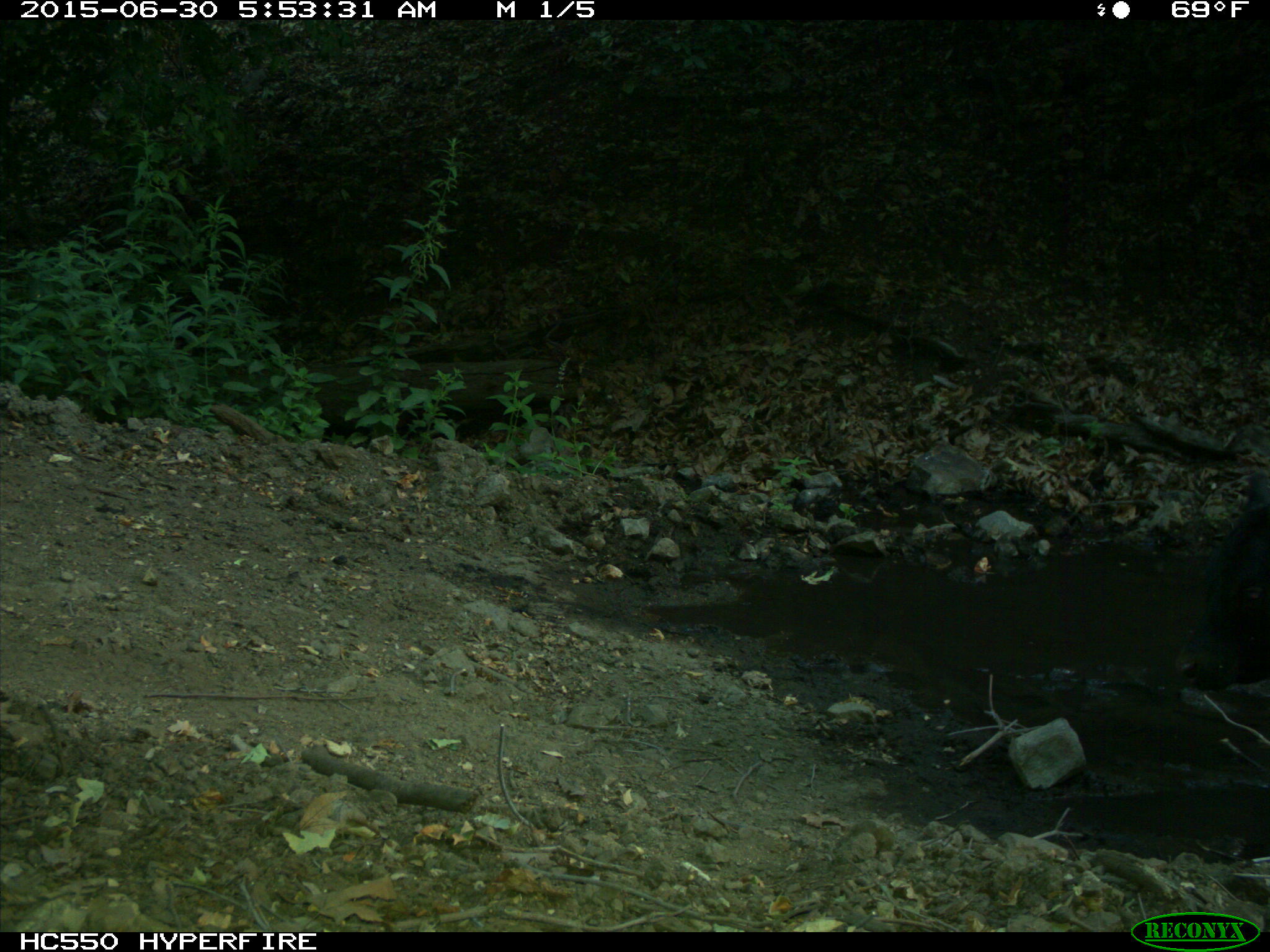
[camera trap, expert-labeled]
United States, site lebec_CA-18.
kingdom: Animalia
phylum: Chordata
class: Mammalia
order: Artiodactyla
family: Bovidae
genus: Bos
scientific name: Bos taurus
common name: domestic cow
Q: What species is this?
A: Bos taurus (domestic cow).